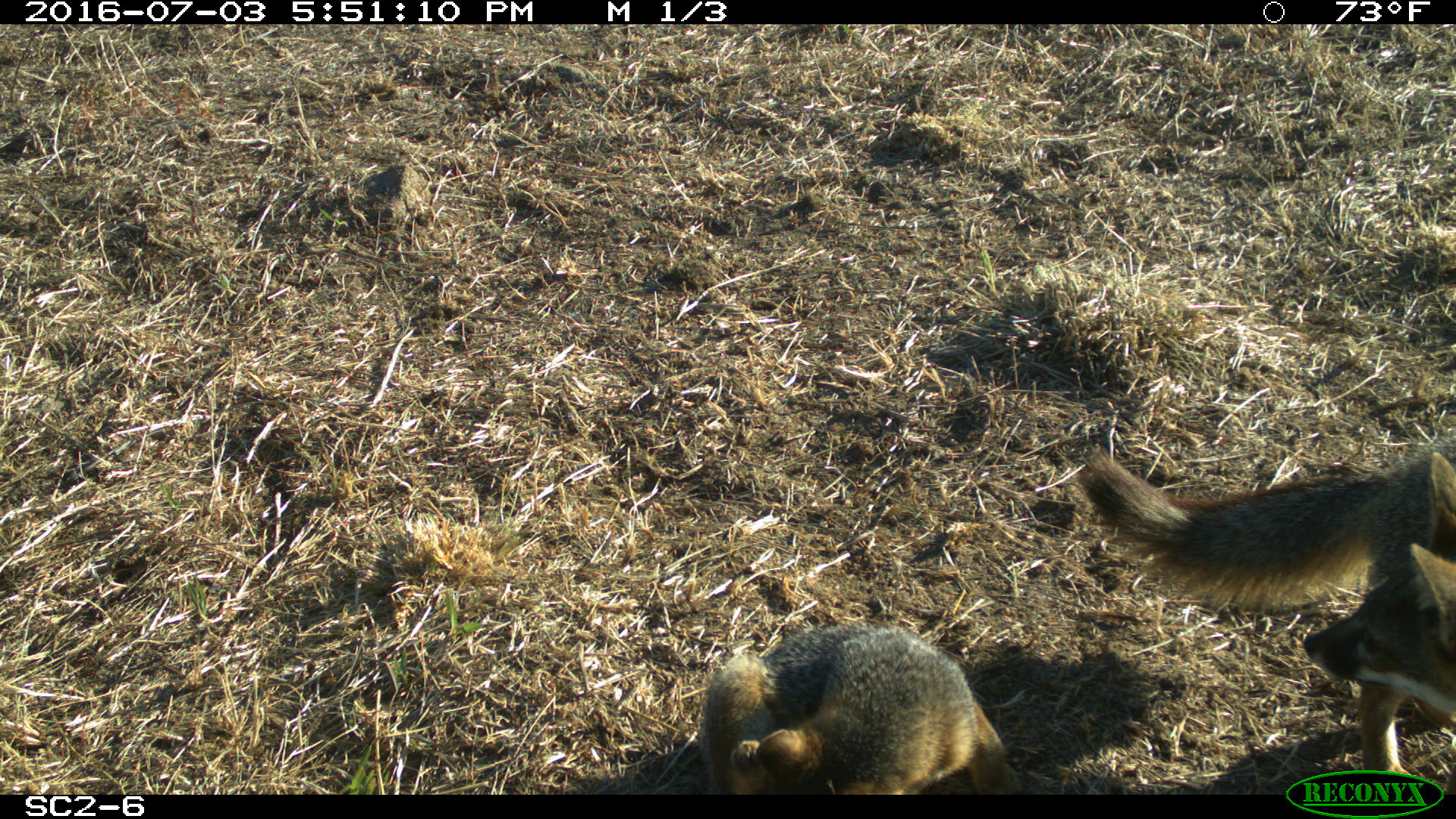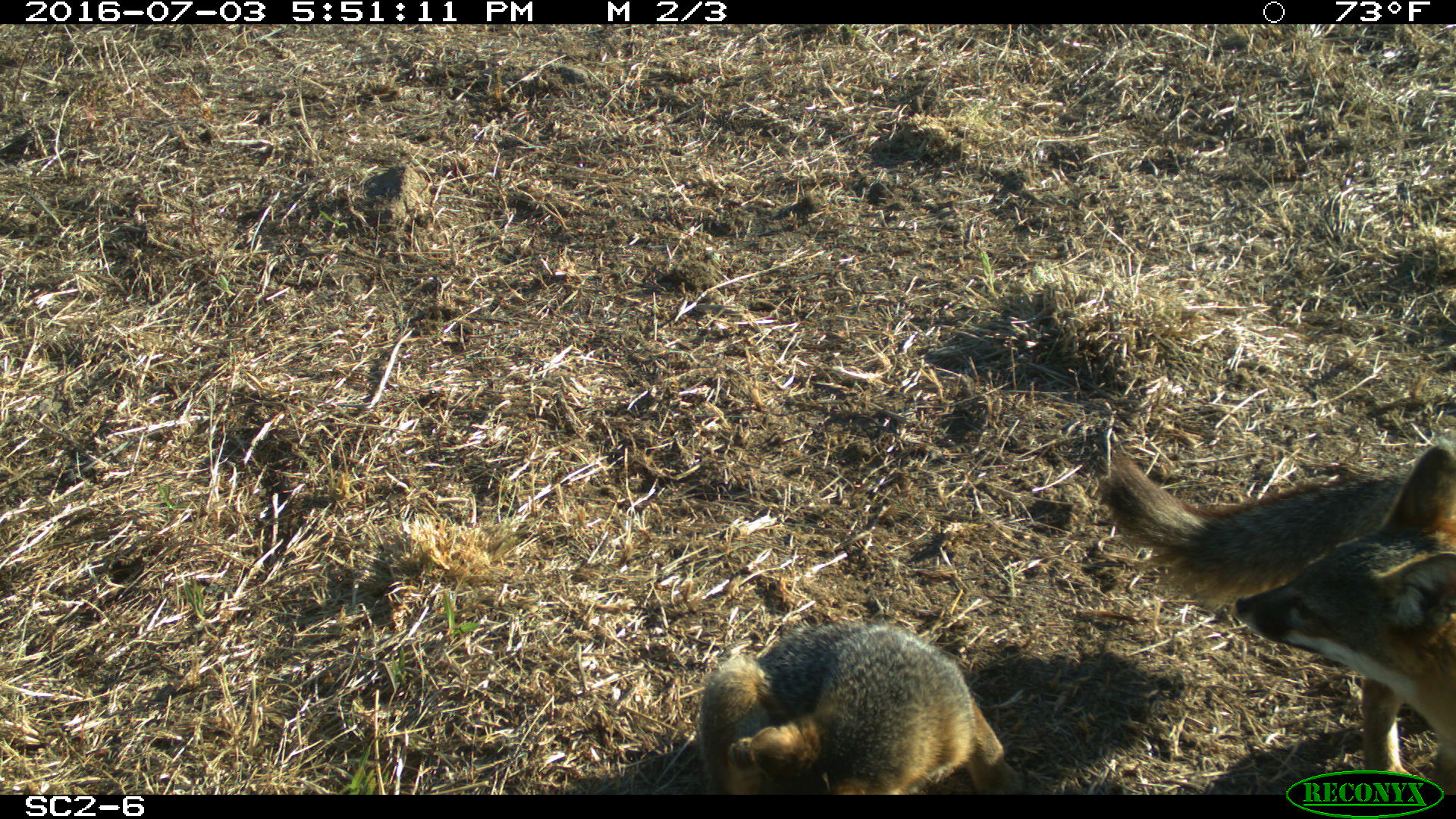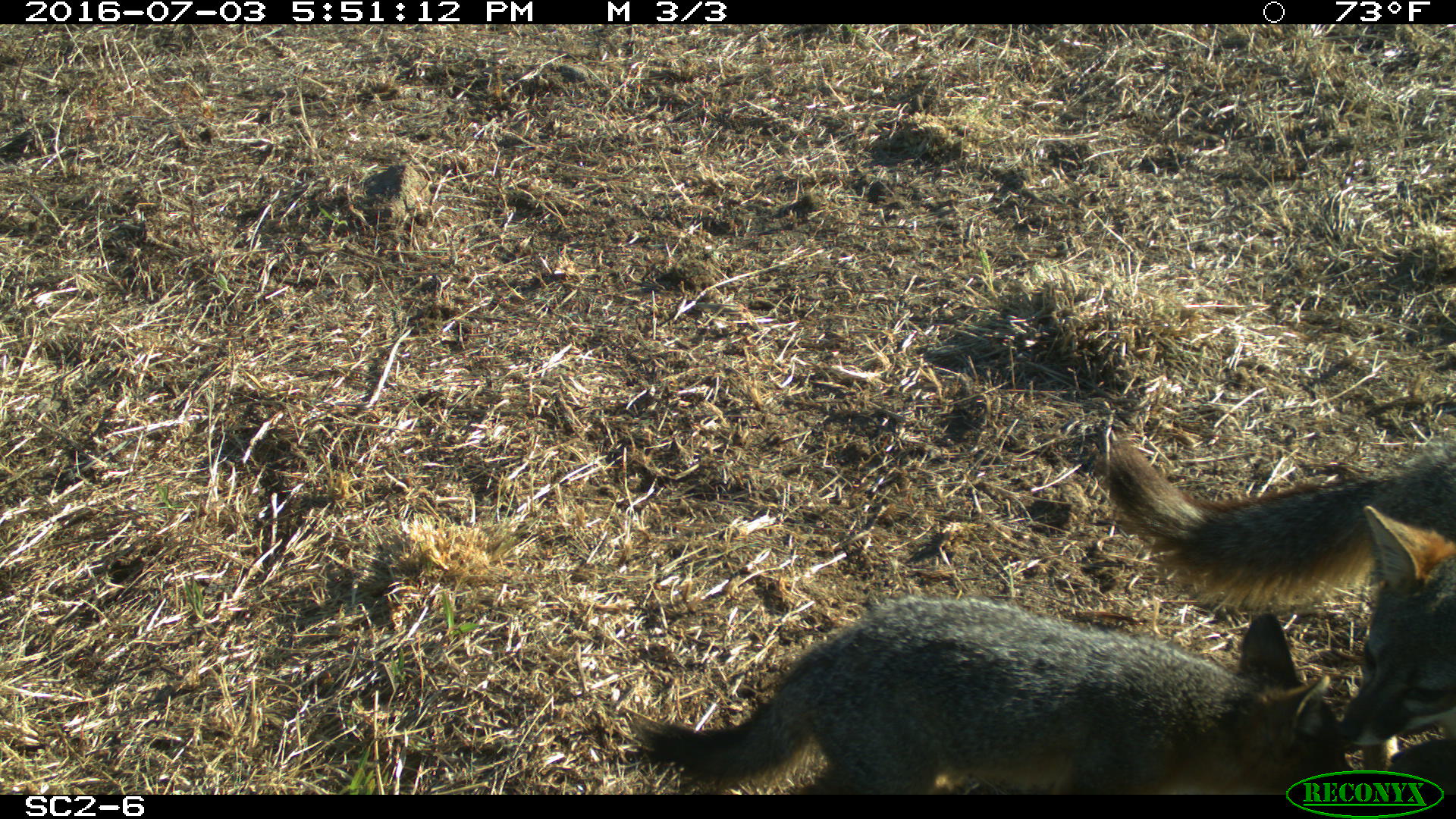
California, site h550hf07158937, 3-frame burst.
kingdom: Animalia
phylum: Chordata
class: Mammalia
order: Carnivora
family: Canidae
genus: Urocyon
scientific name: Urocyon littoralis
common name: island fox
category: fox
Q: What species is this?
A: Fox (island fox) (Urocyon littoralis).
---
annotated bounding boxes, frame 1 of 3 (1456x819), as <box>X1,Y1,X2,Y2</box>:
fox: <box>1076,443,1455,777</box>; <box>696,620,1021,794</box>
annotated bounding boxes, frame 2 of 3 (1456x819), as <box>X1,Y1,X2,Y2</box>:
fox: <box>1099,441,1455,793</box>; <box>697,623,1029,795</box>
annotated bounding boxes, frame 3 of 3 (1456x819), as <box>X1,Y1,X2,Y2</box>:
fox: <box>632,595,1361,795</box>; <box>1102,431,1455,793</box>